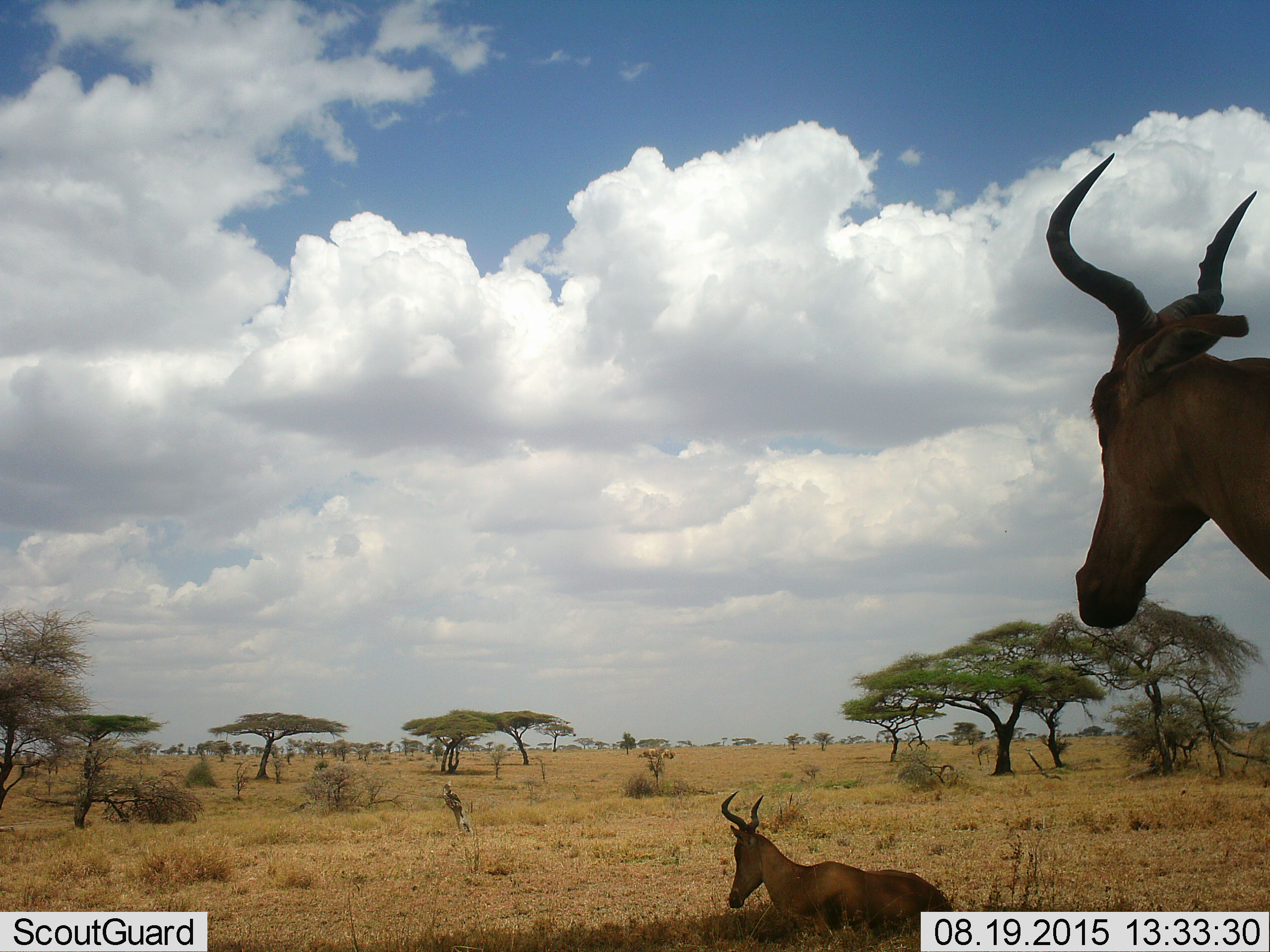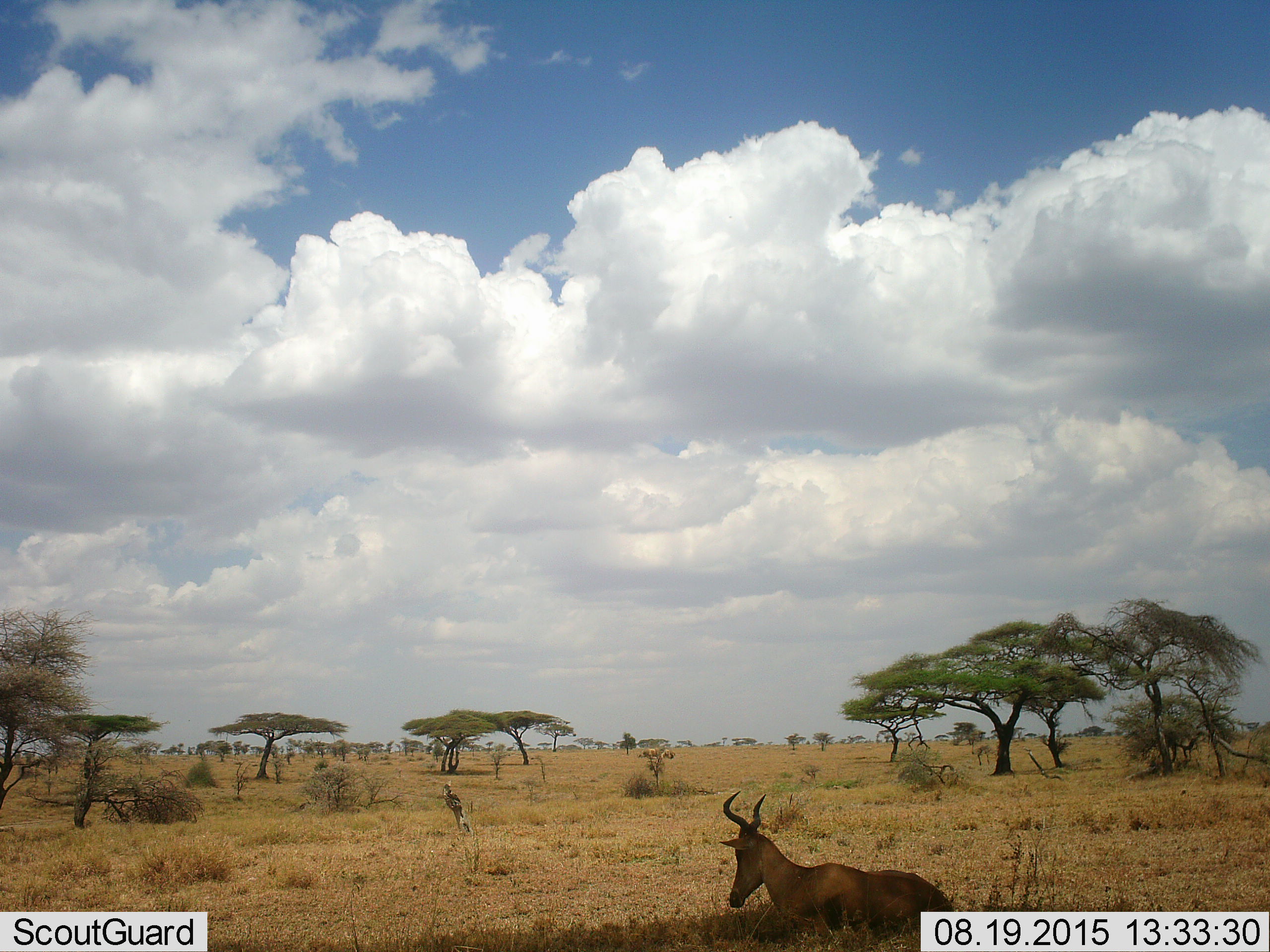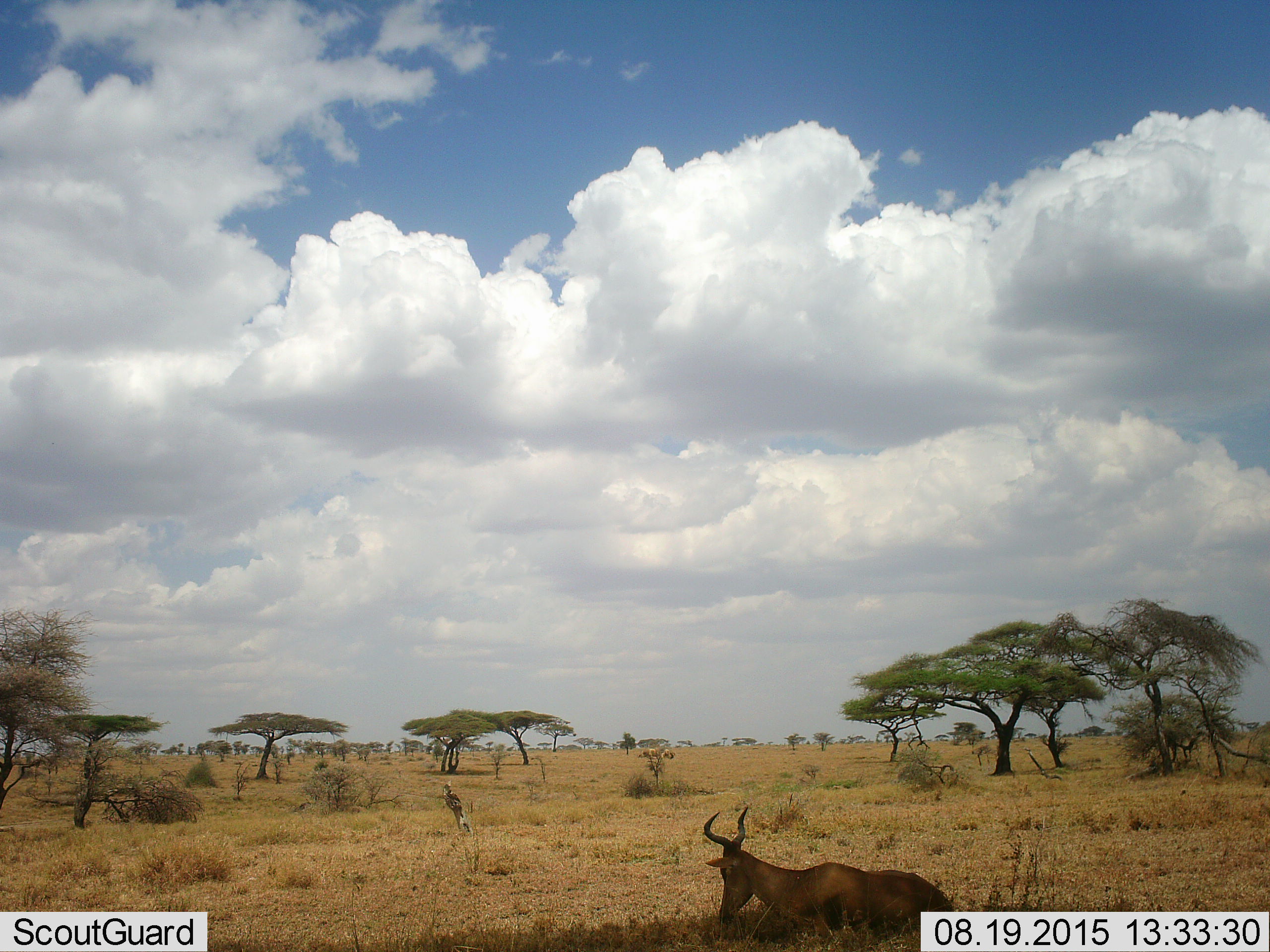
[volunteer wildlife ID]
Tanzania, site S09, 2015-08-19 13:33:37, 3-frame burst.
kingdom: Animalia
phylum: Chordata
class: Mammalia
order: Artiodactyla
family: Bovidae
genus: Alcelaphus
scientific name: Alcelaphus buselaphus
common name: hartebeest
Hartebeest (Alcelaphus buselaphus), count 2. Behavior (volunteer vote fractions): standing 80%, resting 80%, moving 20%, interacting 0%. Young present (vote fraction): 0%. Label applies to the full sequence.